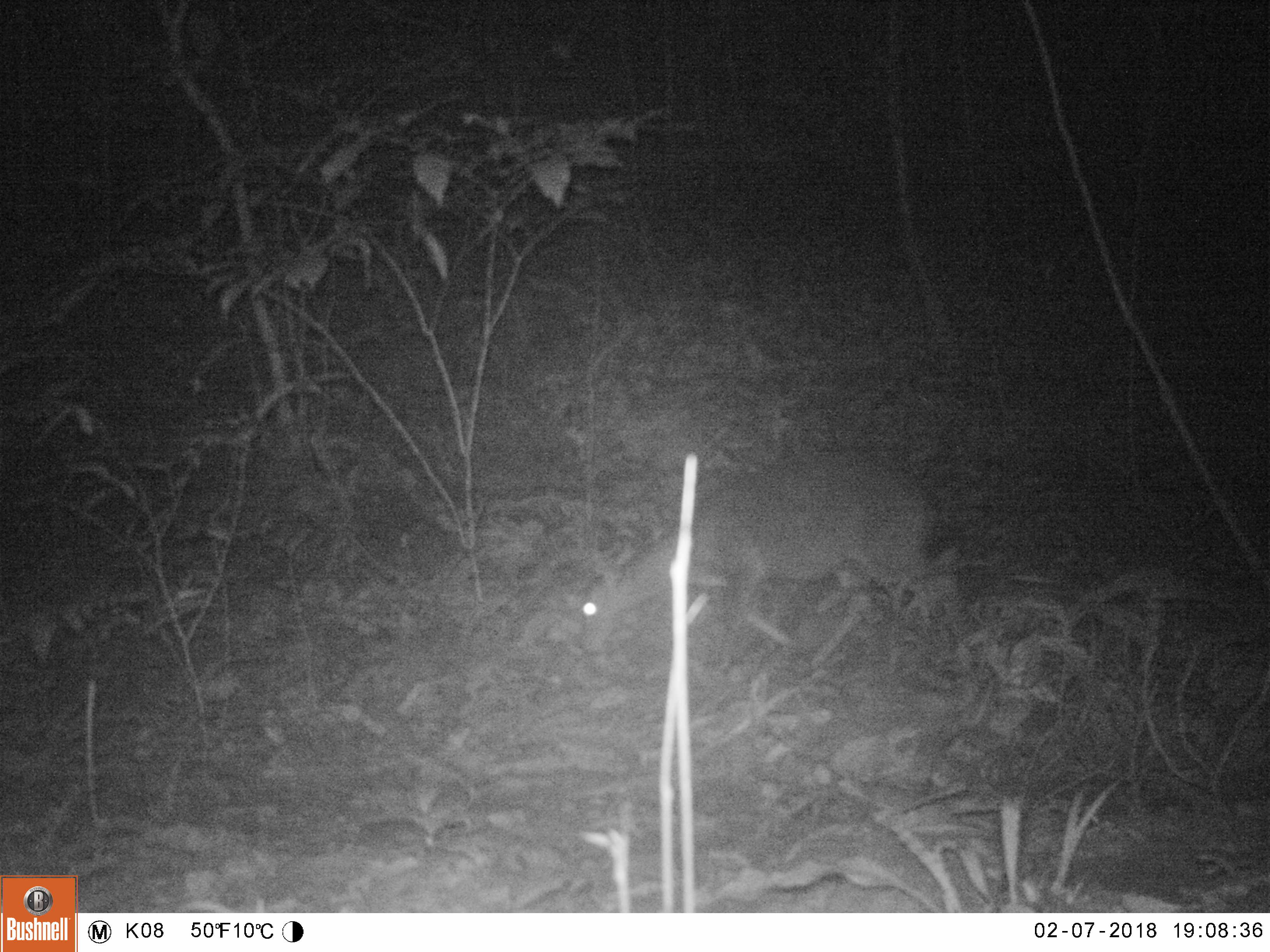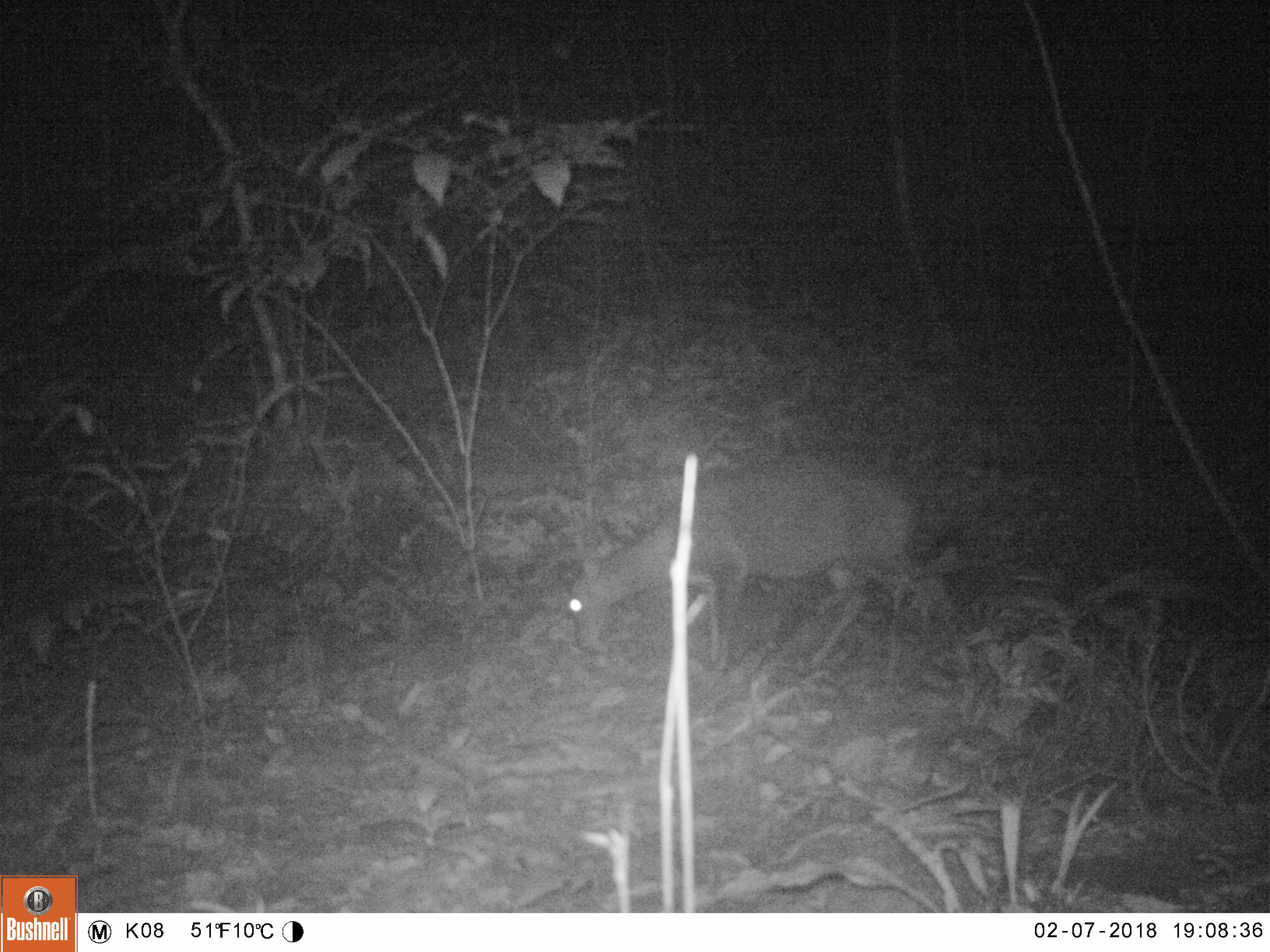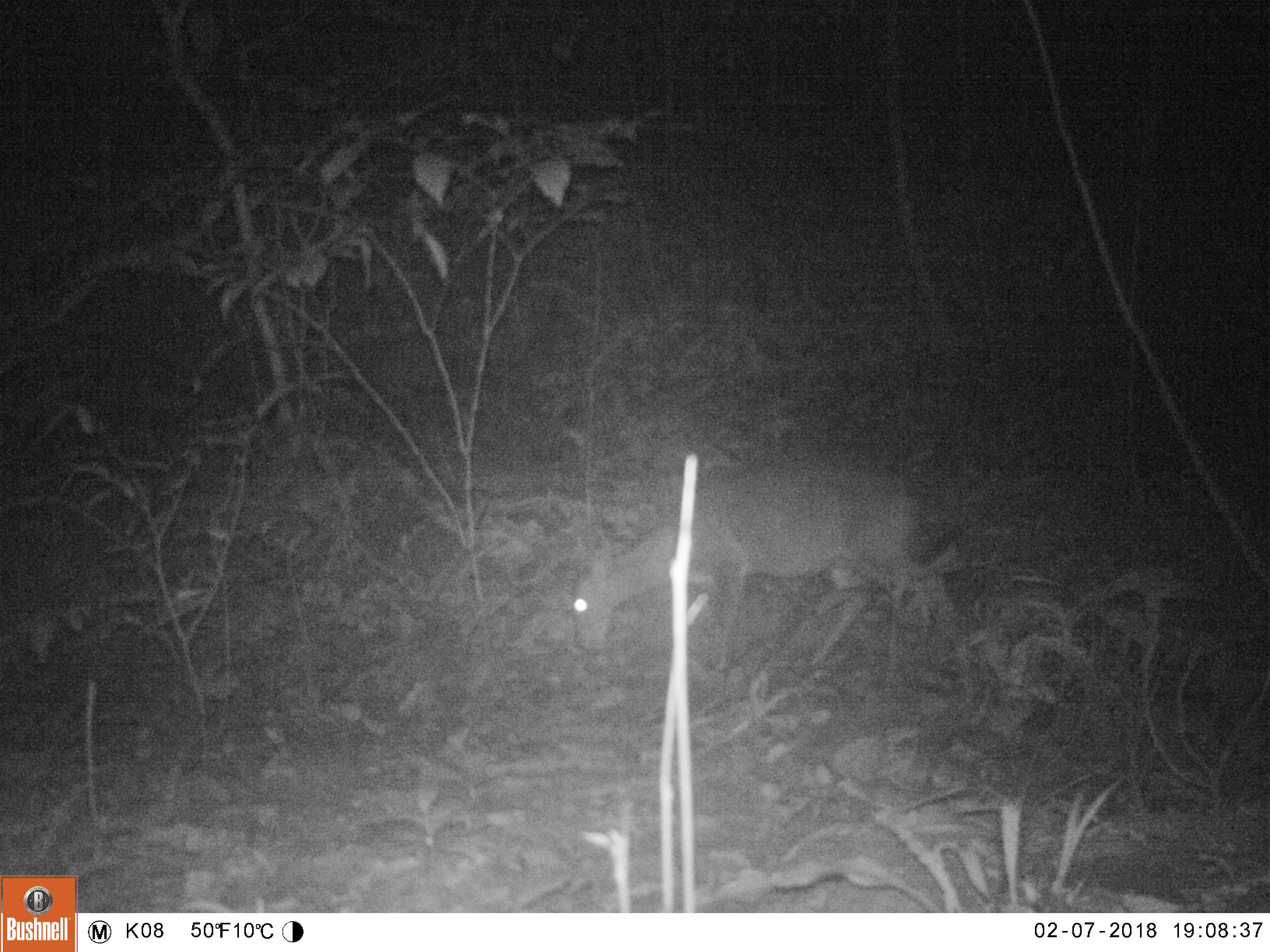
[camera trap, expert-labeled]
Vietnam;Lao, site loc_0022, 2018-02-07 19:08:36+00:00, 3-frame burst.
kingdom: Animalia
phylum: Chordata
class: Mammalia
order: Artiodactyla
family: Cervidae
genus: Muntiacus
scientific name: Muntiacus vuquangensis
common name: large-antlered muntjac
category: large antlered muntjac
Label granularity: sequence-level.